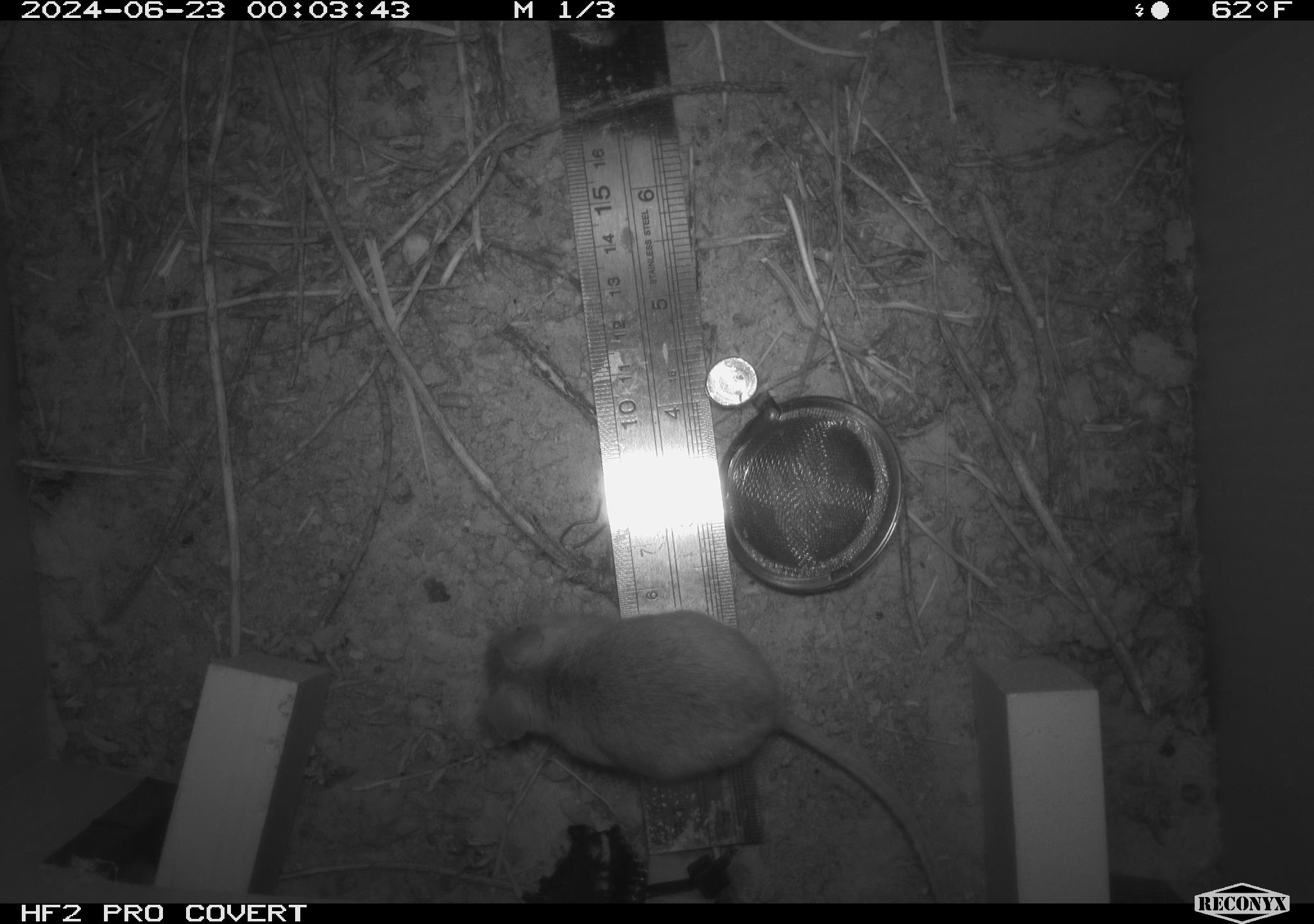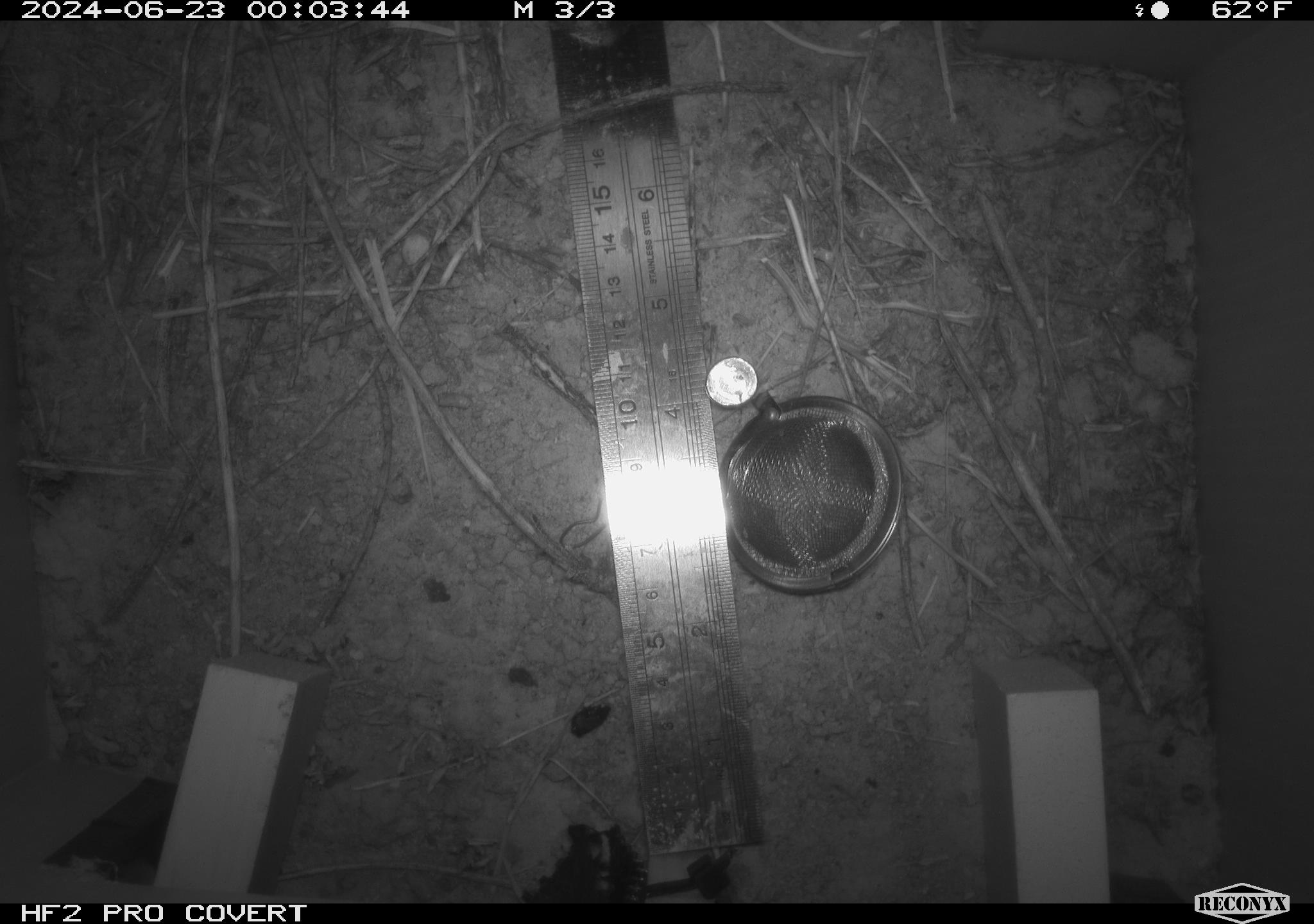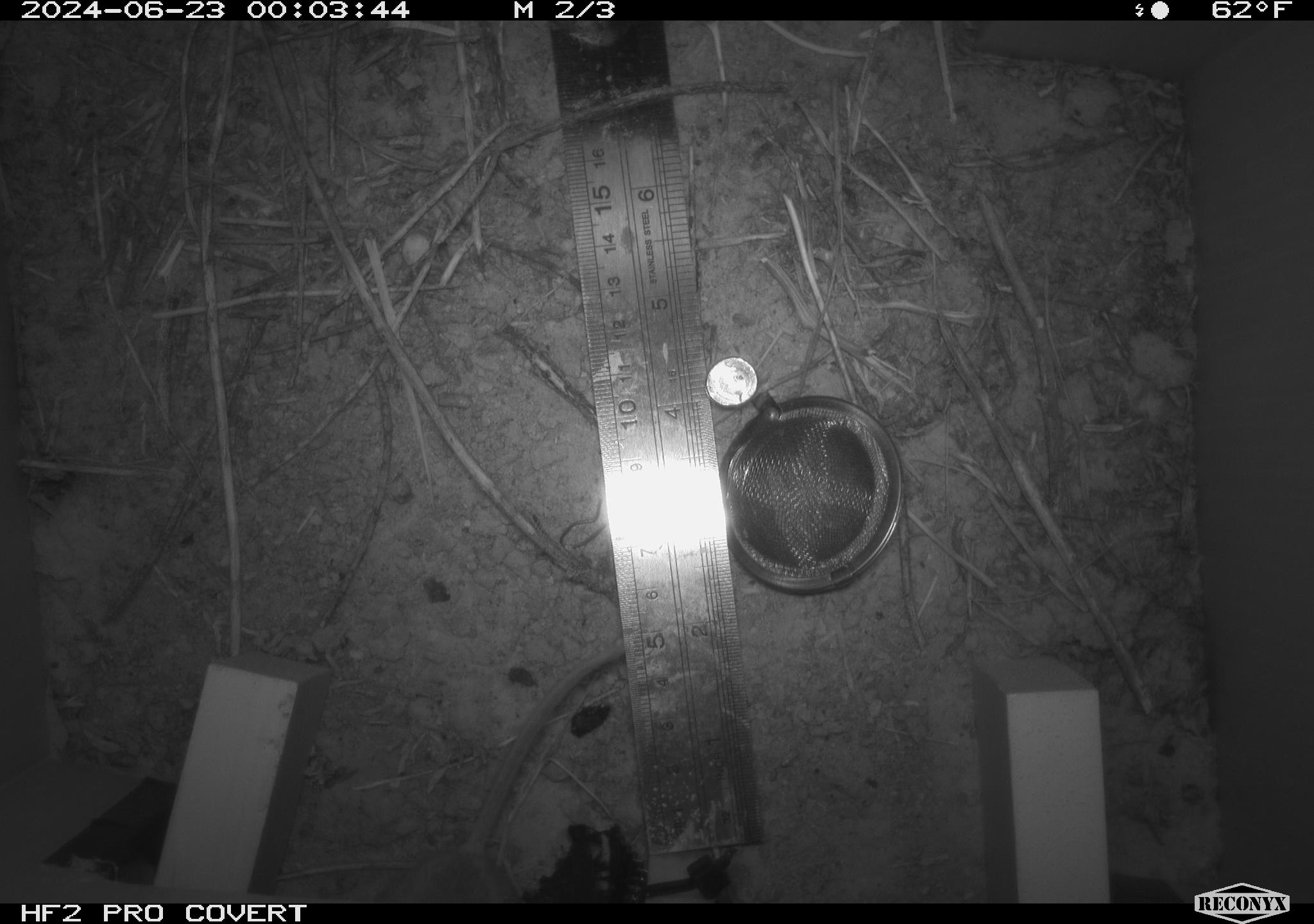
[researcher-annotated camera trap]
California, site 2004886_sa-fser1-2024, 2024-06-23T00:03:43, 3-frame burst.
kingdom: Animalia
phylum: Chordata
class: Mammalia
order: Rodentia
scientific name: Rodentia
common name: rodent